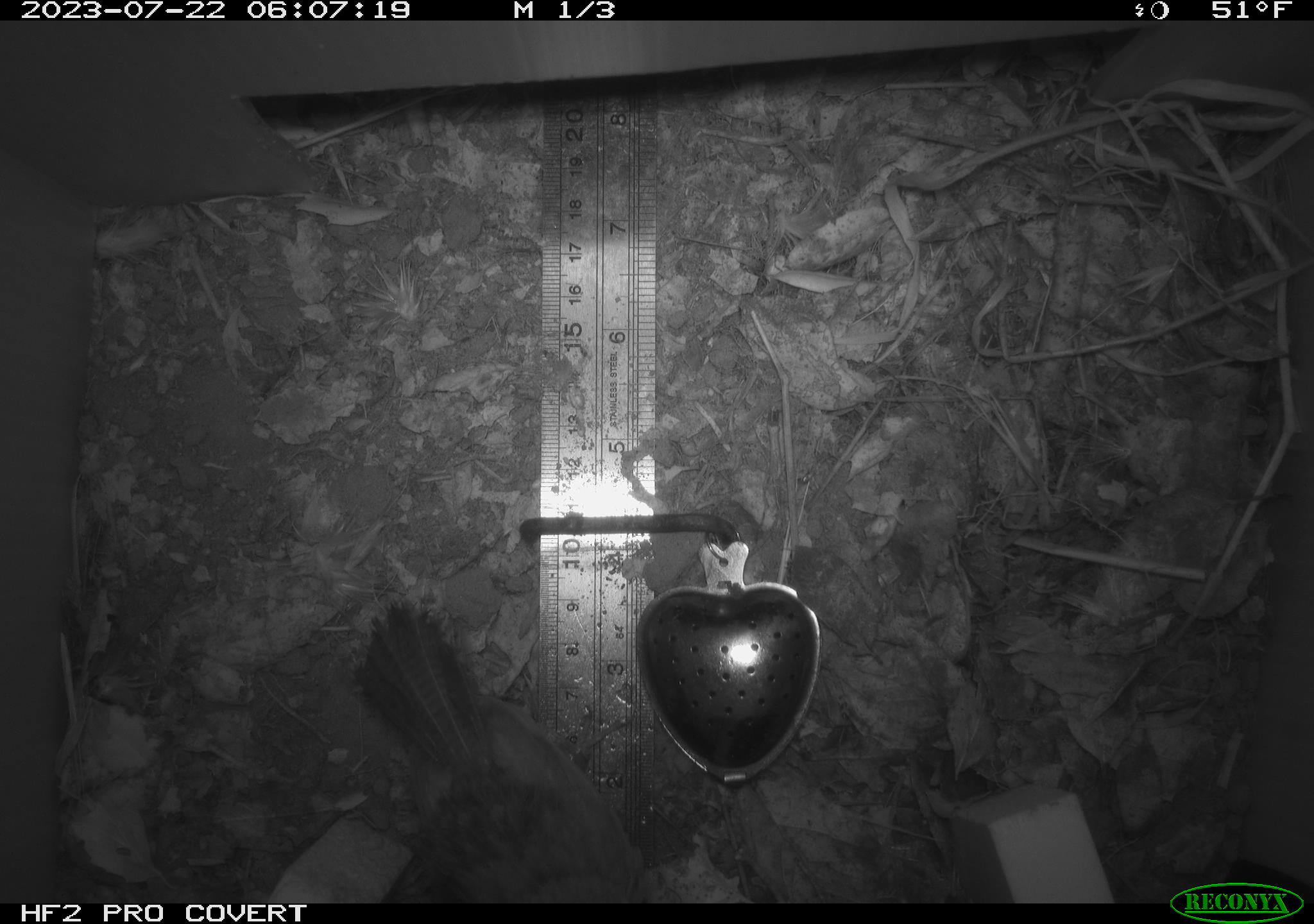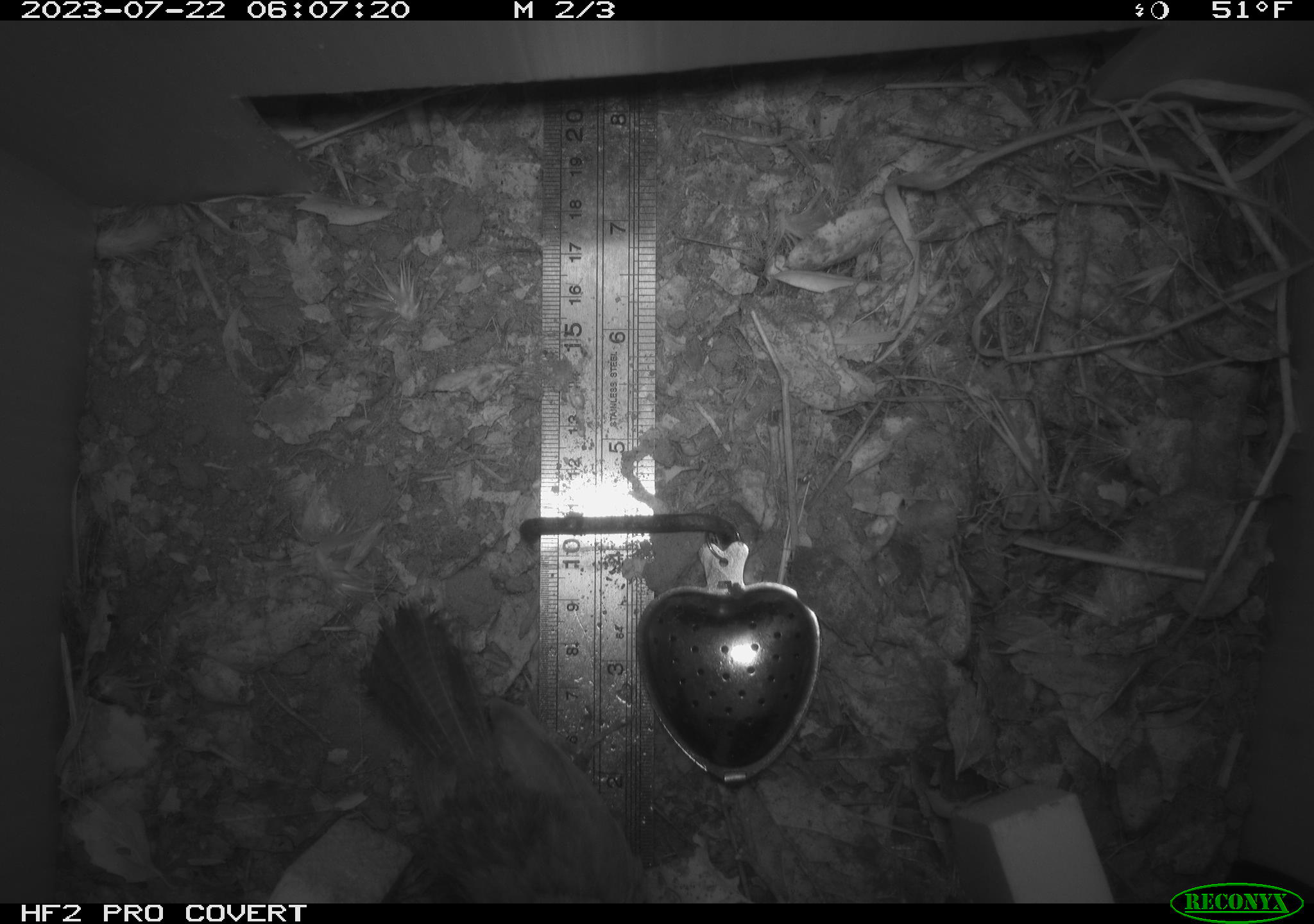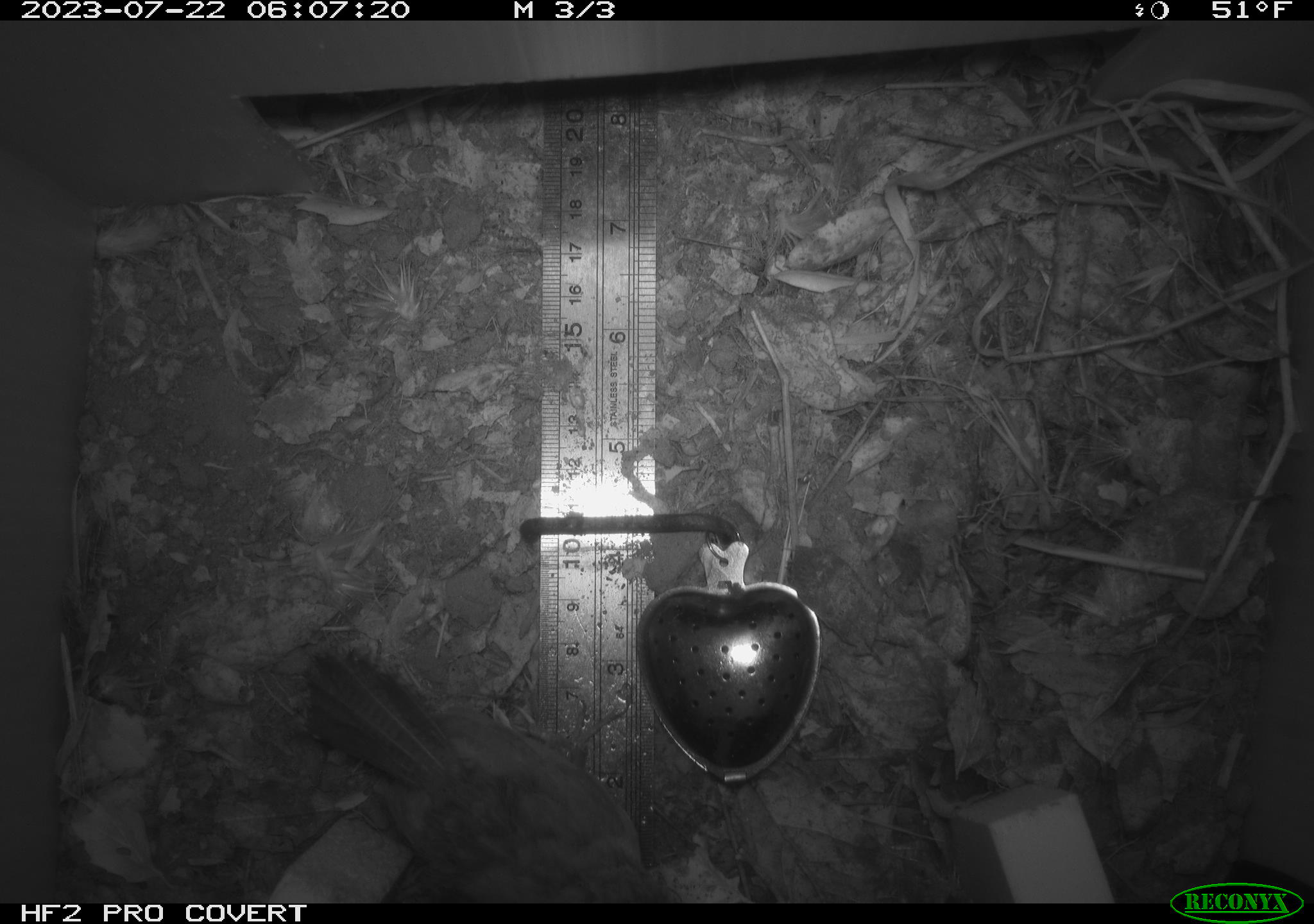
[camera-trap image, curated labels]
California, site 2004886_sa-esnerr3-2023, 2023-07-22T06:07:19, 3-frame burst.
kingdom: Animalia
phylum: Chordata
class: Aves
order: Passeriformes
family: Troglodytidae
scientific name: Troglodytidae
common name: wren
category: troglodytidae family